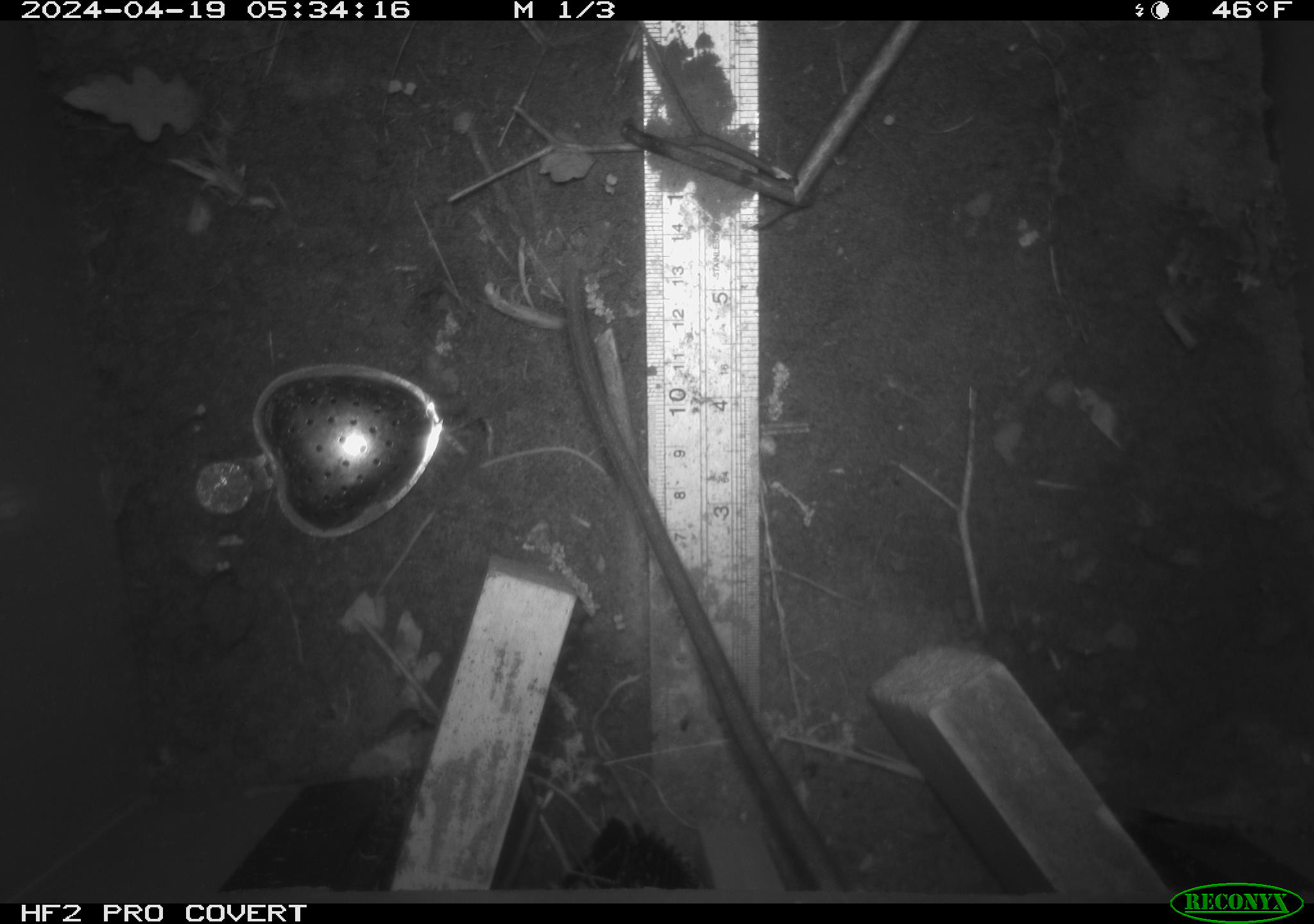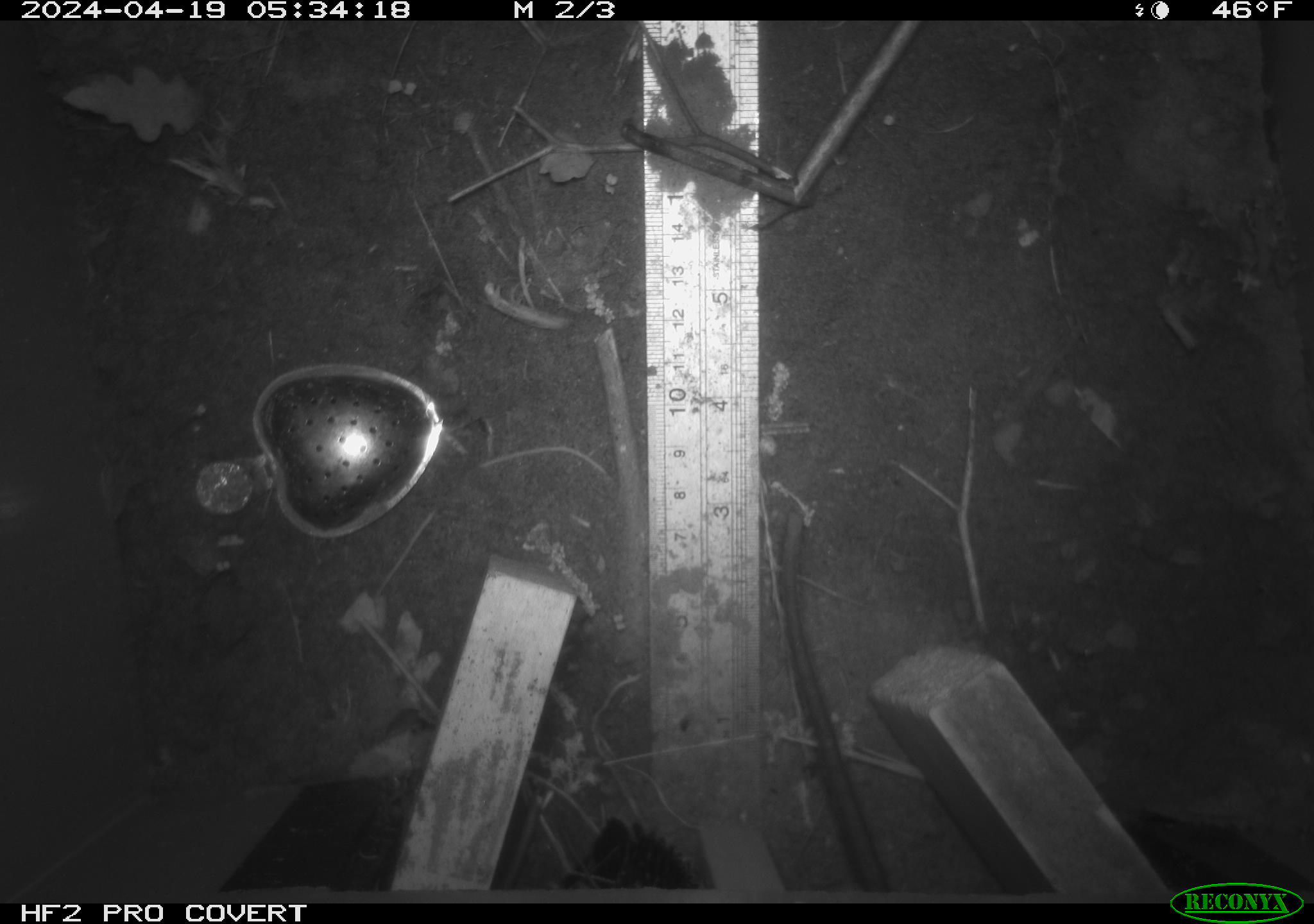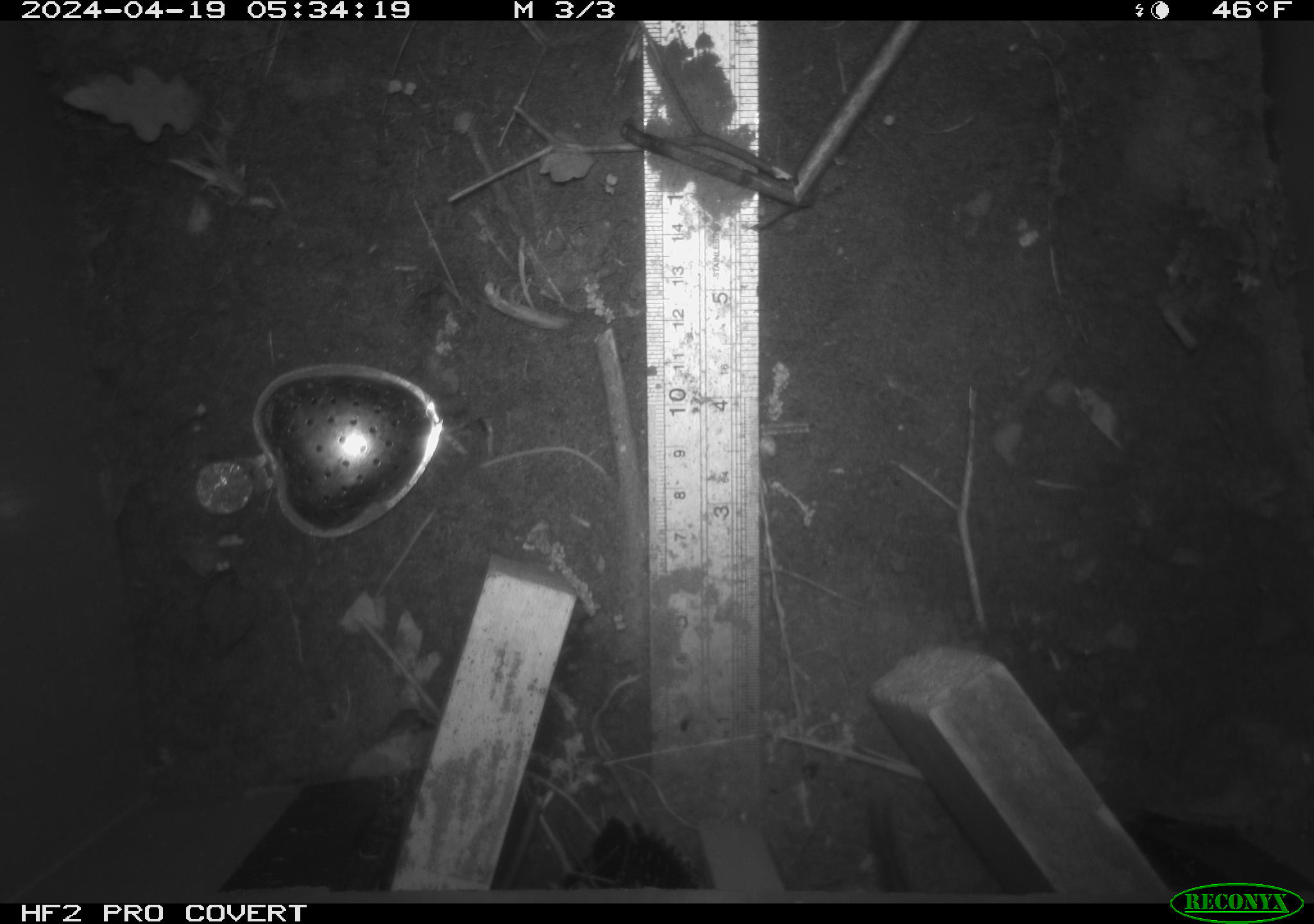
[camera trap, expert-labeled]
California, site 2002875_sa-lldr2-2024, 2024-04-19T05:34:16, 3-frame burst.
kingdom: Animalia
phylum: Chordata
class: Mammalia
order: Rodentia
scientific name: Rodentia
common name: rodent